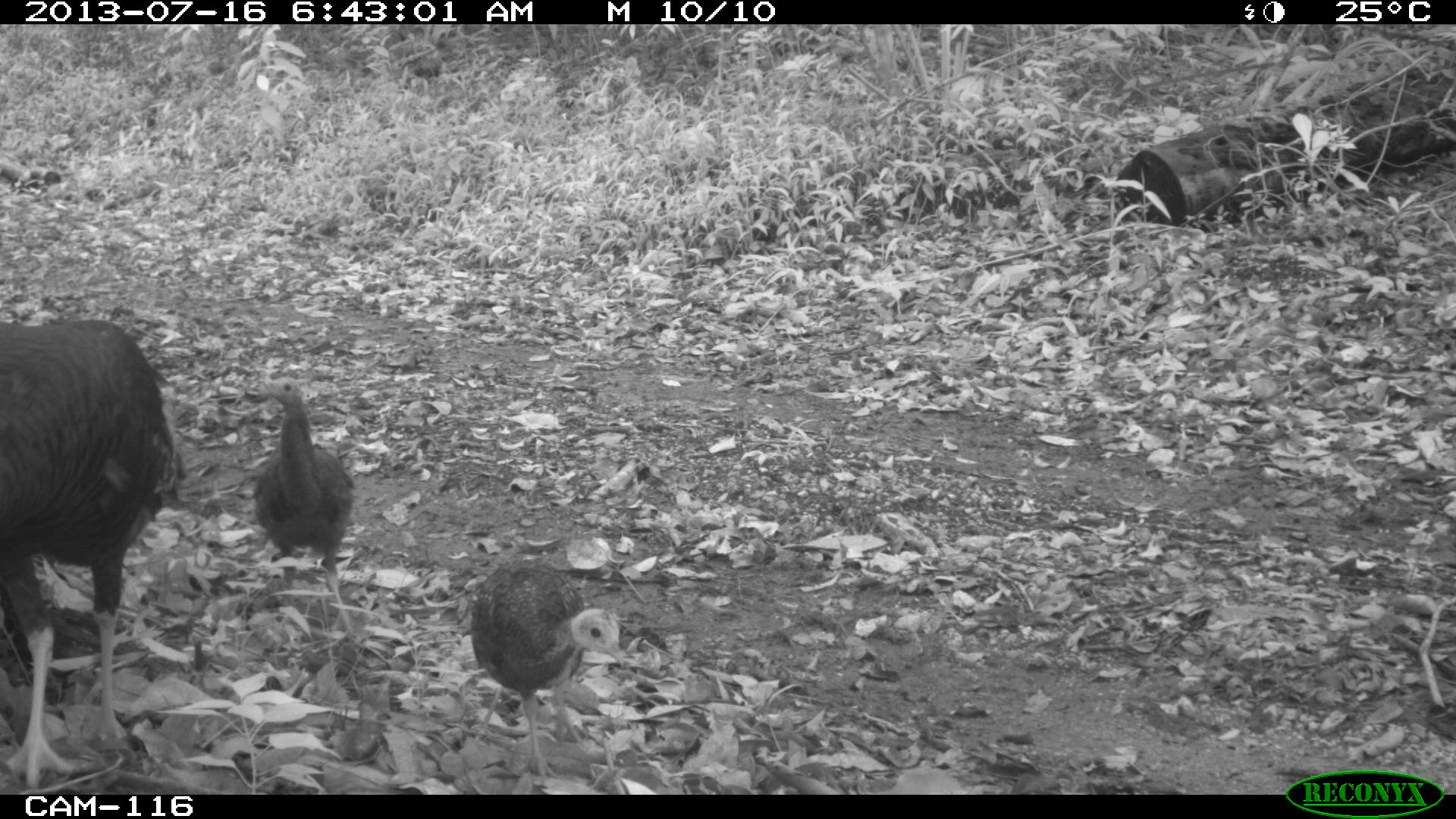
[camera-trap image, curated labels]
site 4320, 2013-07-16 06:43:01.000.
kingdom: Animalia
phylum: Chordata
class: Aves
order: Galliformes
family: Phasianidae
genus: Meleagris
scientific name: Meleagris ocellata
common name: ocellated turkey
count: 3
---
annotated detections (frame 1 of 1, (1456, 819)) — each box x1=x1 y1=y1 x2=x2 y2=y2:
meleagris ocellata: x1=1 y1=317 x2=182 y2=789; x1=468 y1=557 x2=622 y2=780; x1=250 y1=379 x2=359 y2=643